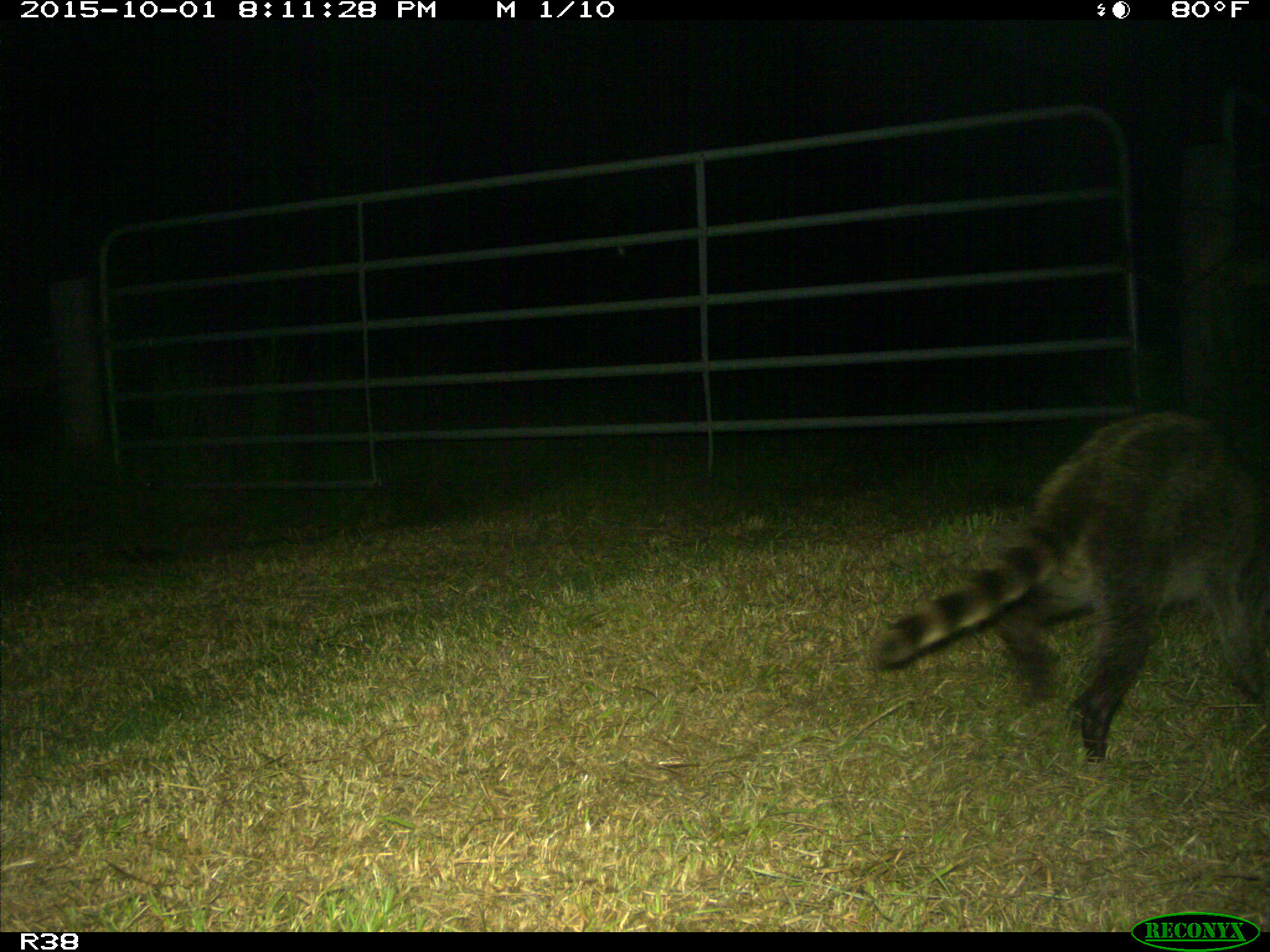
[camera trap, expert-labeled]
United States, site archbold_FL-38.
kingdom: Animalia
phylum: Chordata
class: Mammalia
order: Carnivora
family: Procyonidae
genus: Procyon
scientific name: Procyon lotor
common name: common raccoon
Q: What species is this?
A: Procyon lotor (common raccoon).